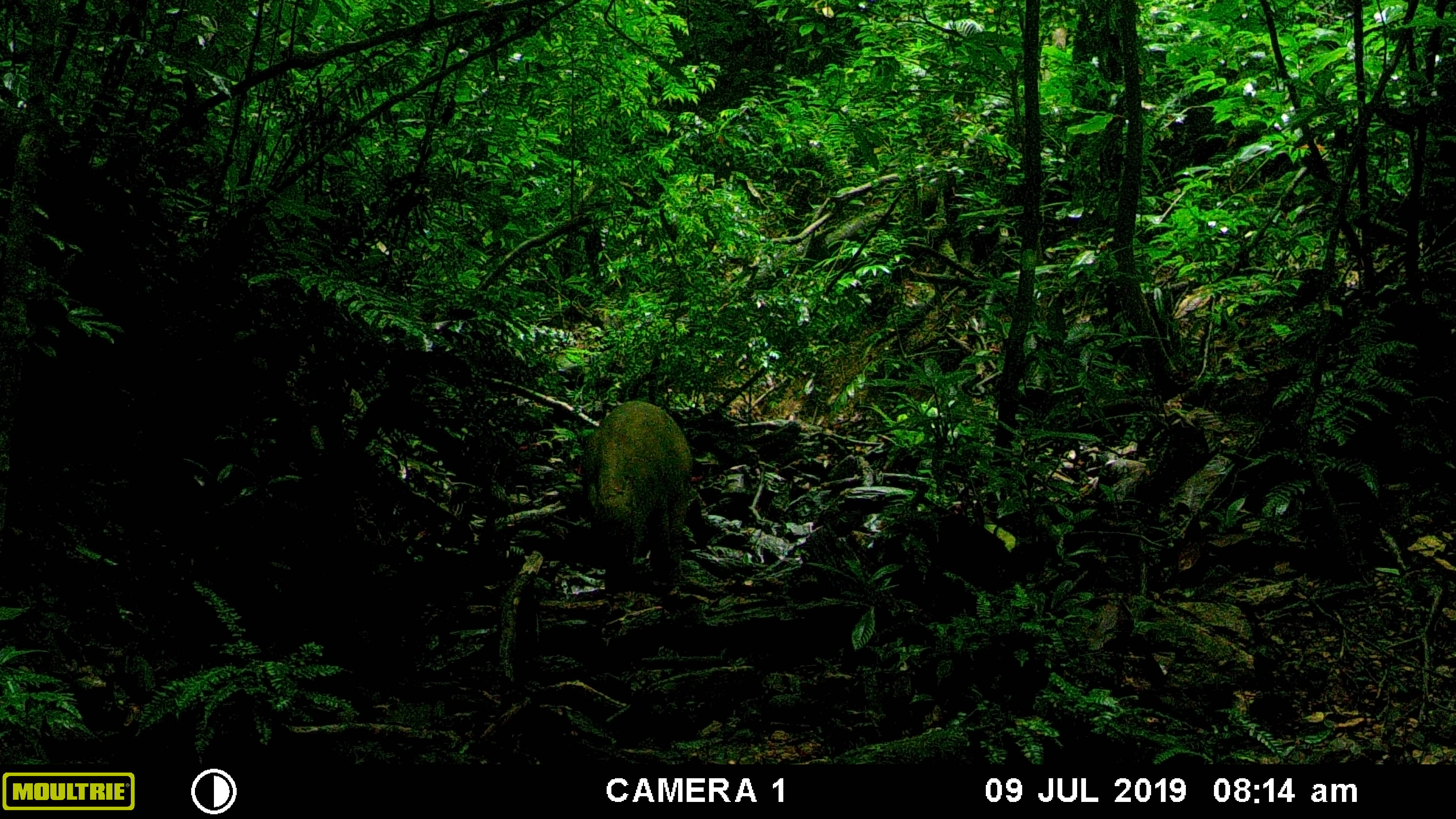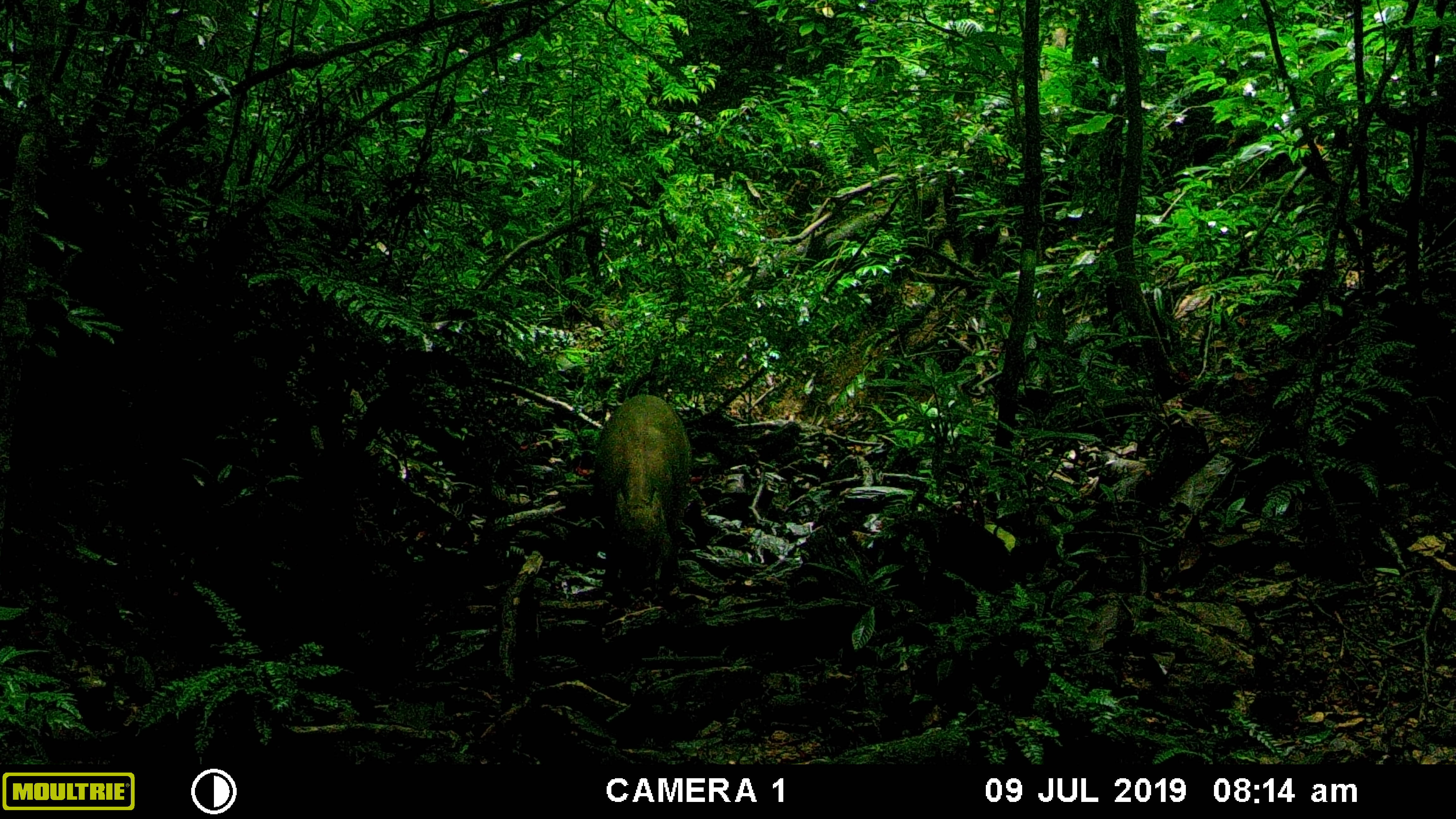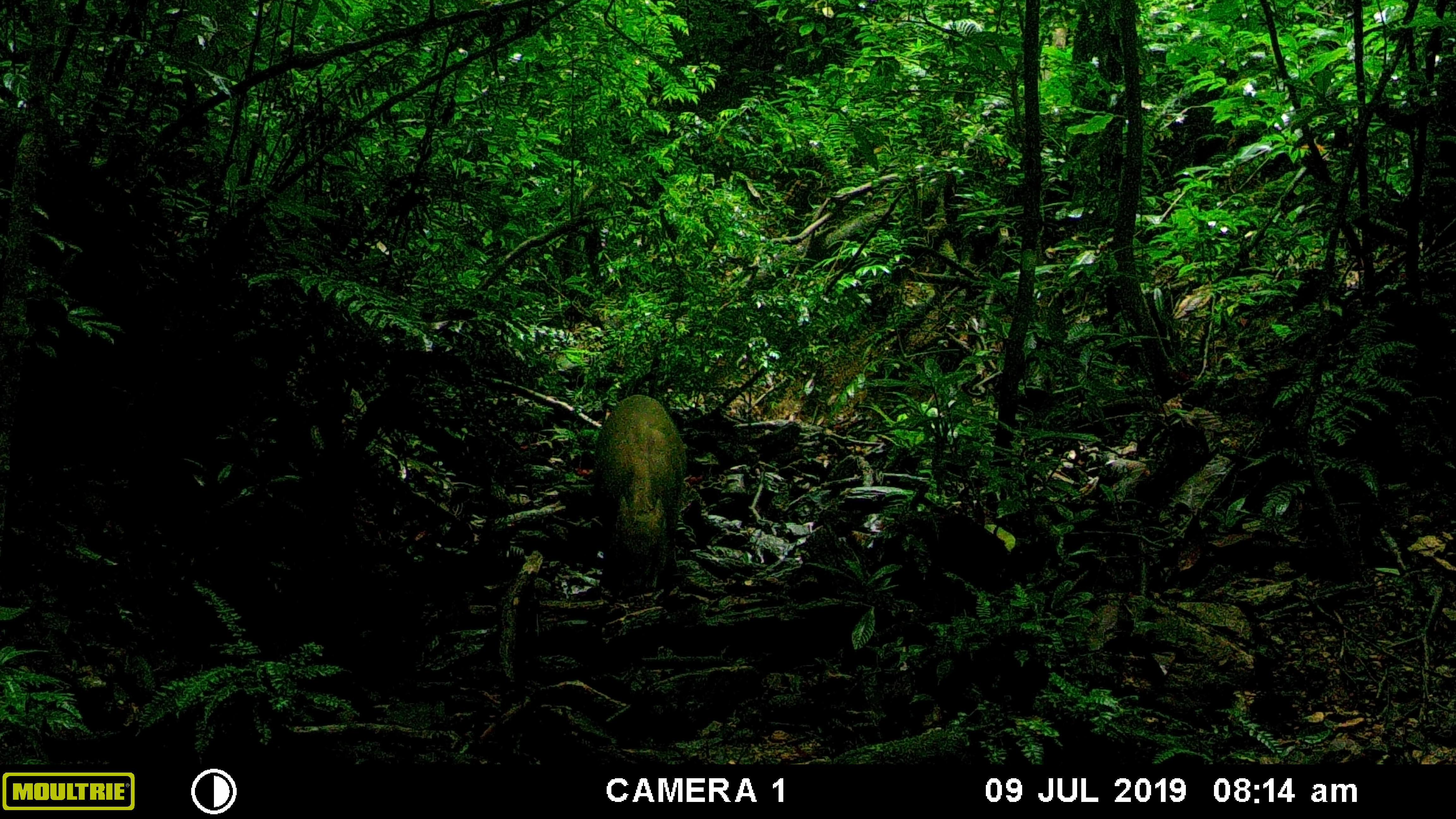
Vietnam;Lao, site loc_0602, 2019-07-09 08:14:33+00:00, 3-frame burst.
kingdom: Animalia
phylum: Chordata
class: Mammalia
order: Artiodactyla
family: Suidae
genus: Sus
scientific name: Sus scrofa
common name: eurasian wild pig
Eurasian wild pig (Sus scrofa). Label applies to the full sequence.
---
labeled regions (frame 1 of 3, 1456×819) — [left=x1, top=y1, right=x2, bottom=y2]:
eurasian wild pig: [left=581, top=399, right=693, bottom=595]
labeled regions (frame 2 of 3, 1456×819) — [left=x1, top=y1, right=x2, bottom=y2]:
eurasian wild pig: [left=593, top=394, right=693, bottom=591]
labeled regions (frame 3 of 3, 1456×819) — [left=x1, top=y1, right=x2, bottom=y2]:
eurasian wild pig: [left=593, top=393, right=687, bottom=591]